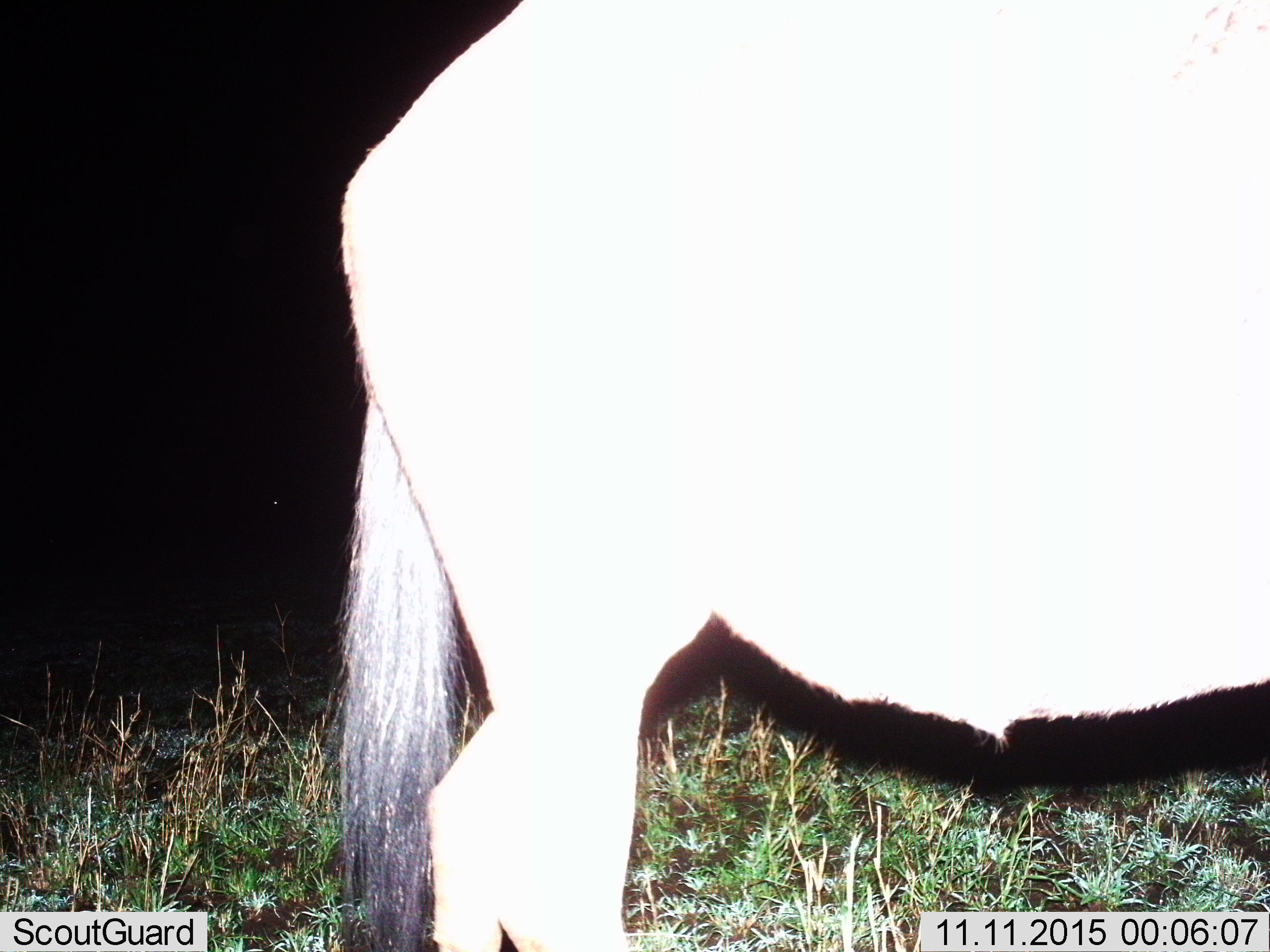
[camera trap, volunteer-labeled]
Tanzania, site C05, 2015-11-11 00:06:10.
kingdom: Animalia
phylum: Chordata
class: Mammalia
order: Artiodactyla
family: Bovidae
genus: Connochaetes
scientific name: Connochaetes taurinus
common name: blue wildebeest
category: wildebeest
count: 1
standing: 90%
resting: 0%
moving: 10%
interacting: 0%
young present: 0%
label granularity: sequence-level